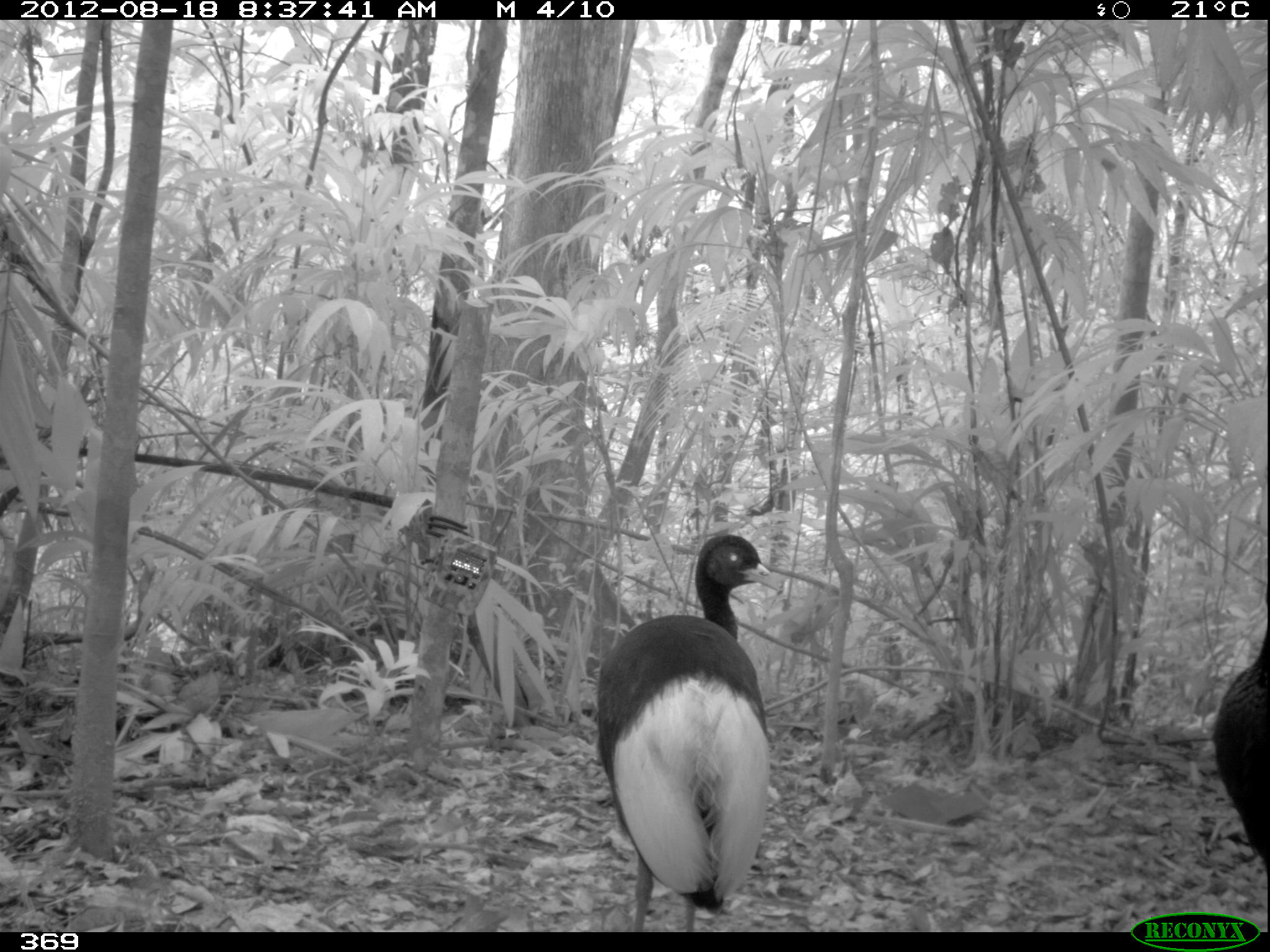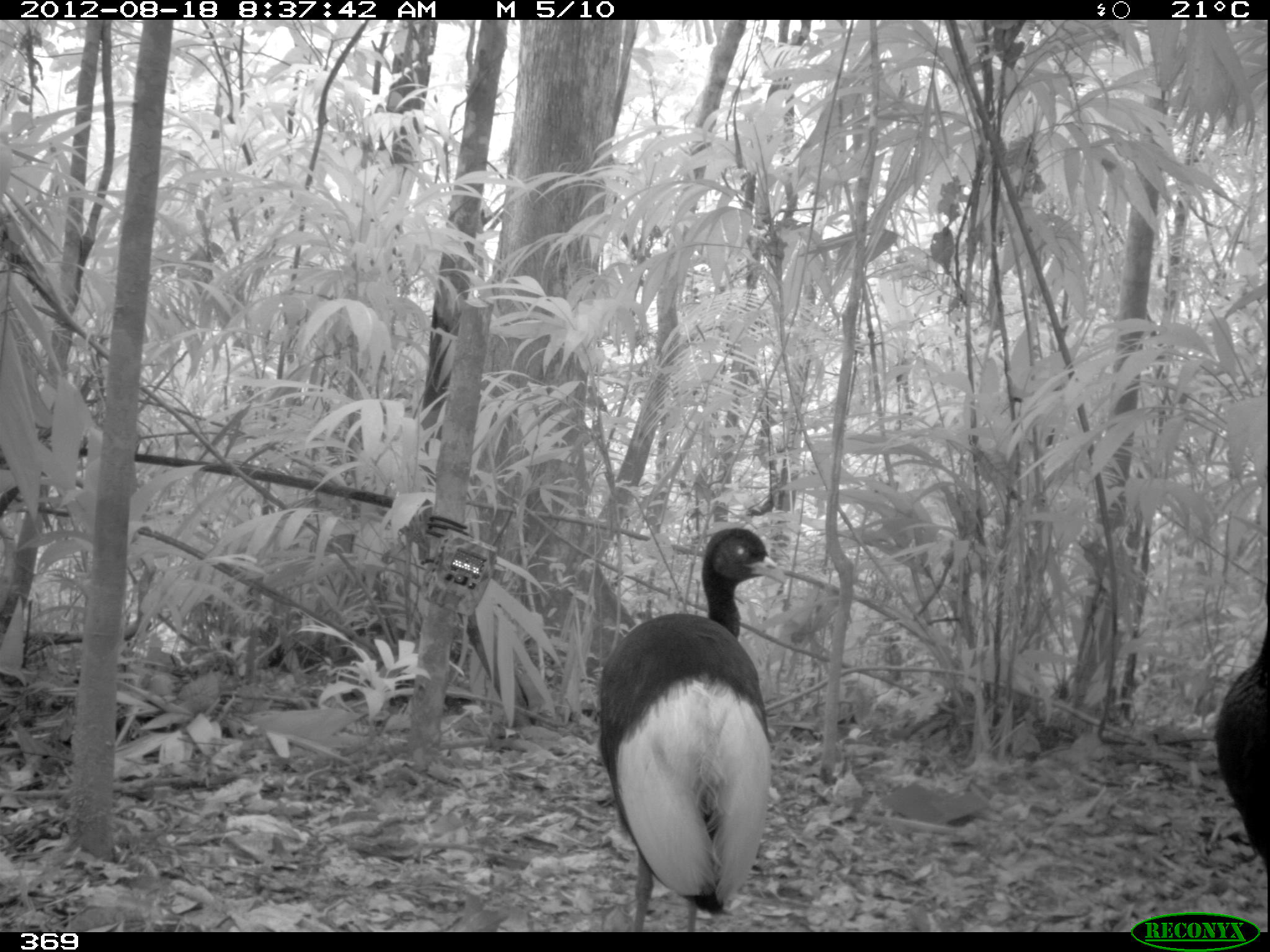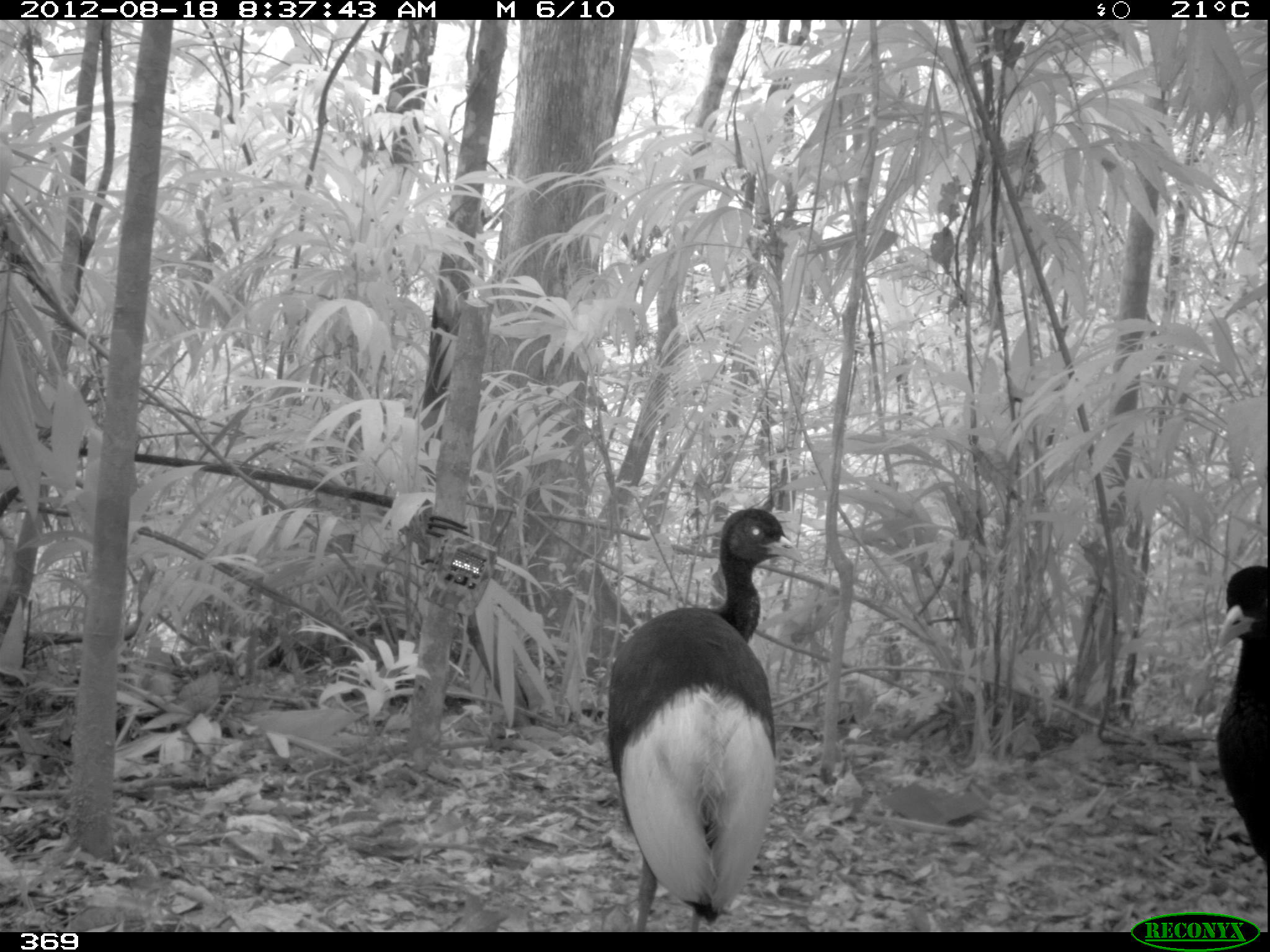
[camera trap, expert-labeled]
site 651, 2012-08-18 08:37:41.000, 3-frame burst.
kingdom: Animalia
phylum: Chordata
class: Aves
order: Gruiformes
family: Psophiidae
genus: Psophia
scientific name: Psophia leucoptera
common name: pale-winged trumpeter